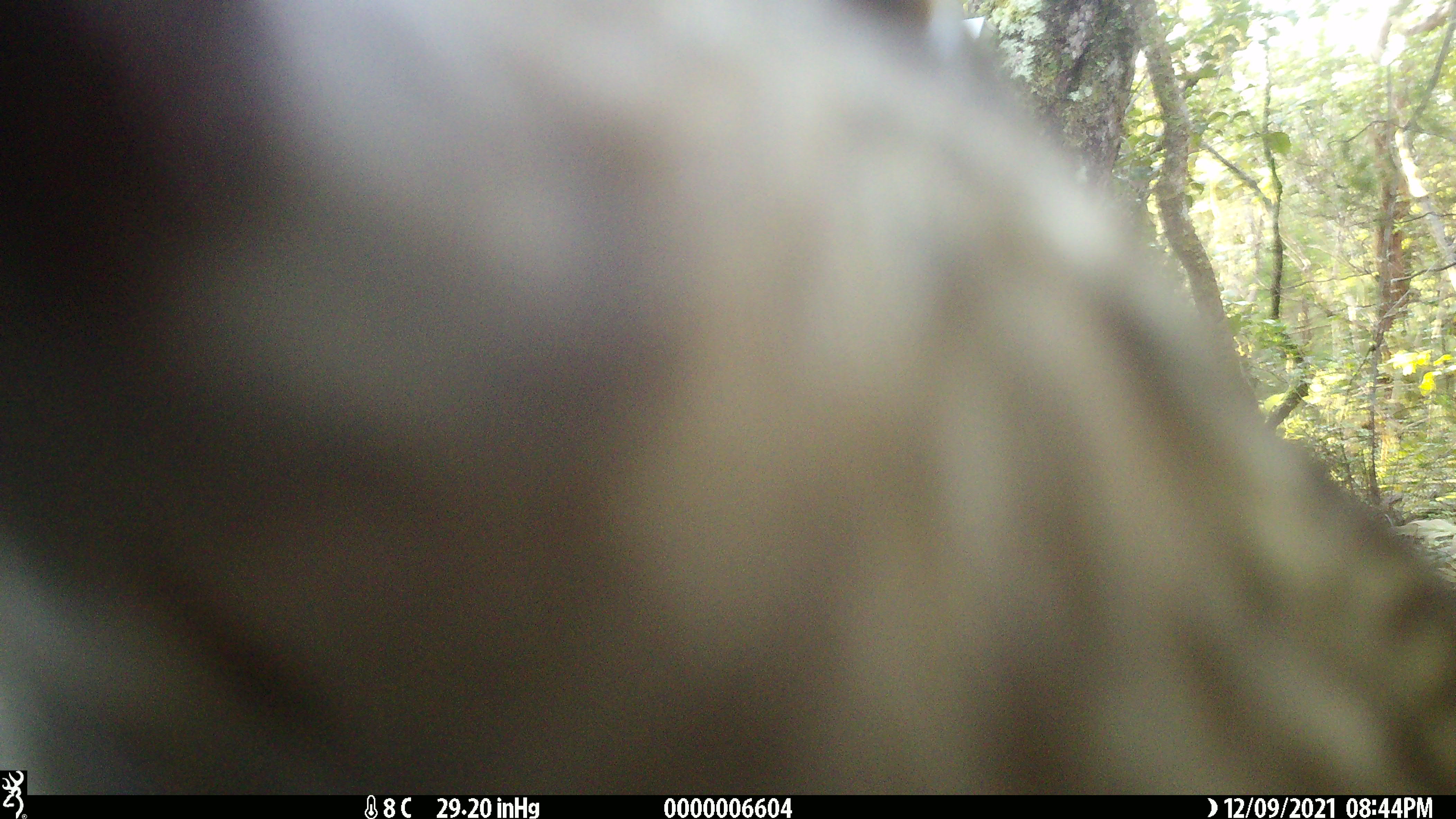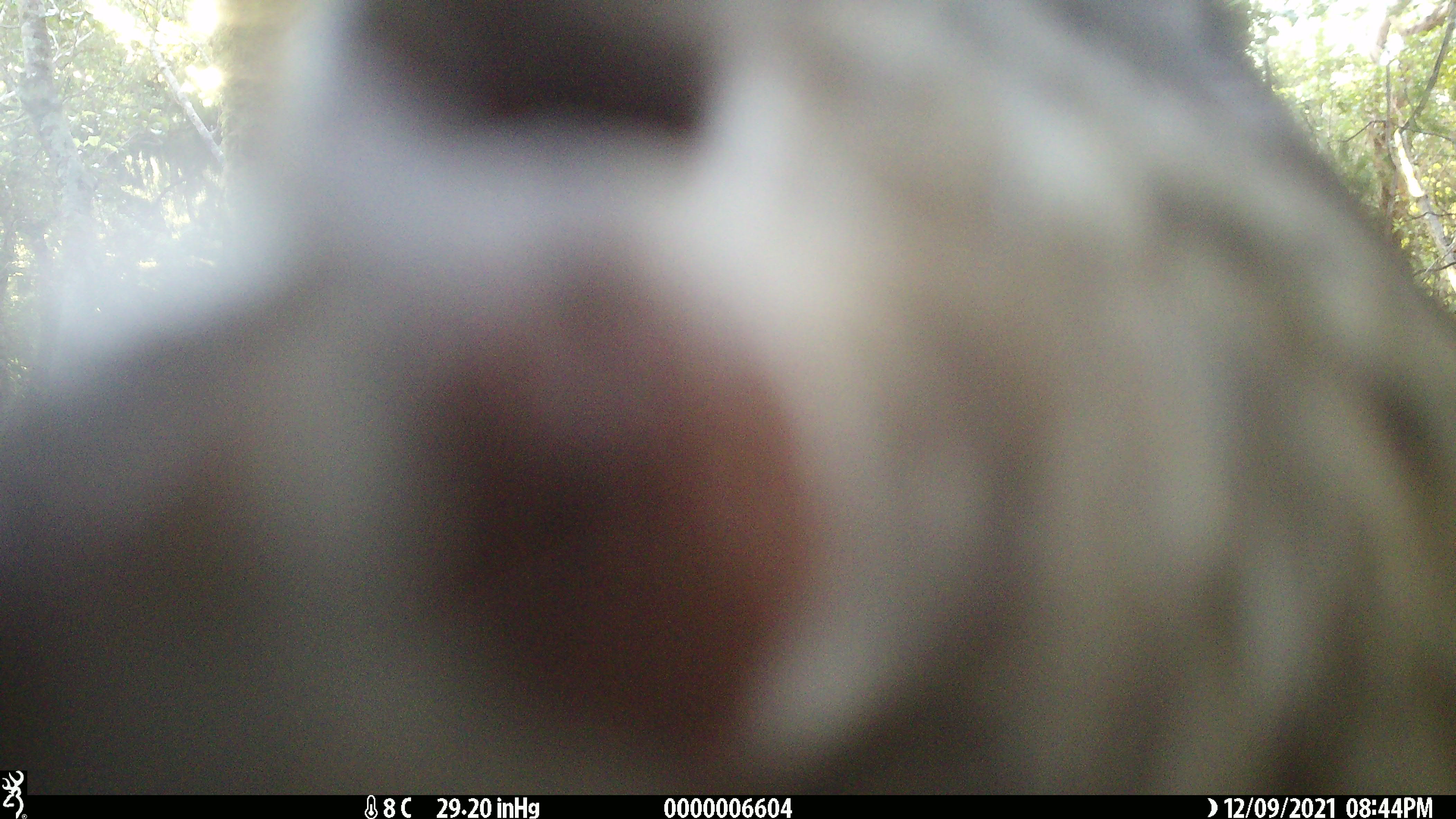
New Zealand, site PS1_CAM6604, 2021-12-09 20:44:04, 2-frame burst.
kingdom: Animalia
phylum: Chordata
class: Aves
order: Psittaciformes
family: Strigopidae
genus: Nestor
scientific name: Nestor notabilis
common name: kea